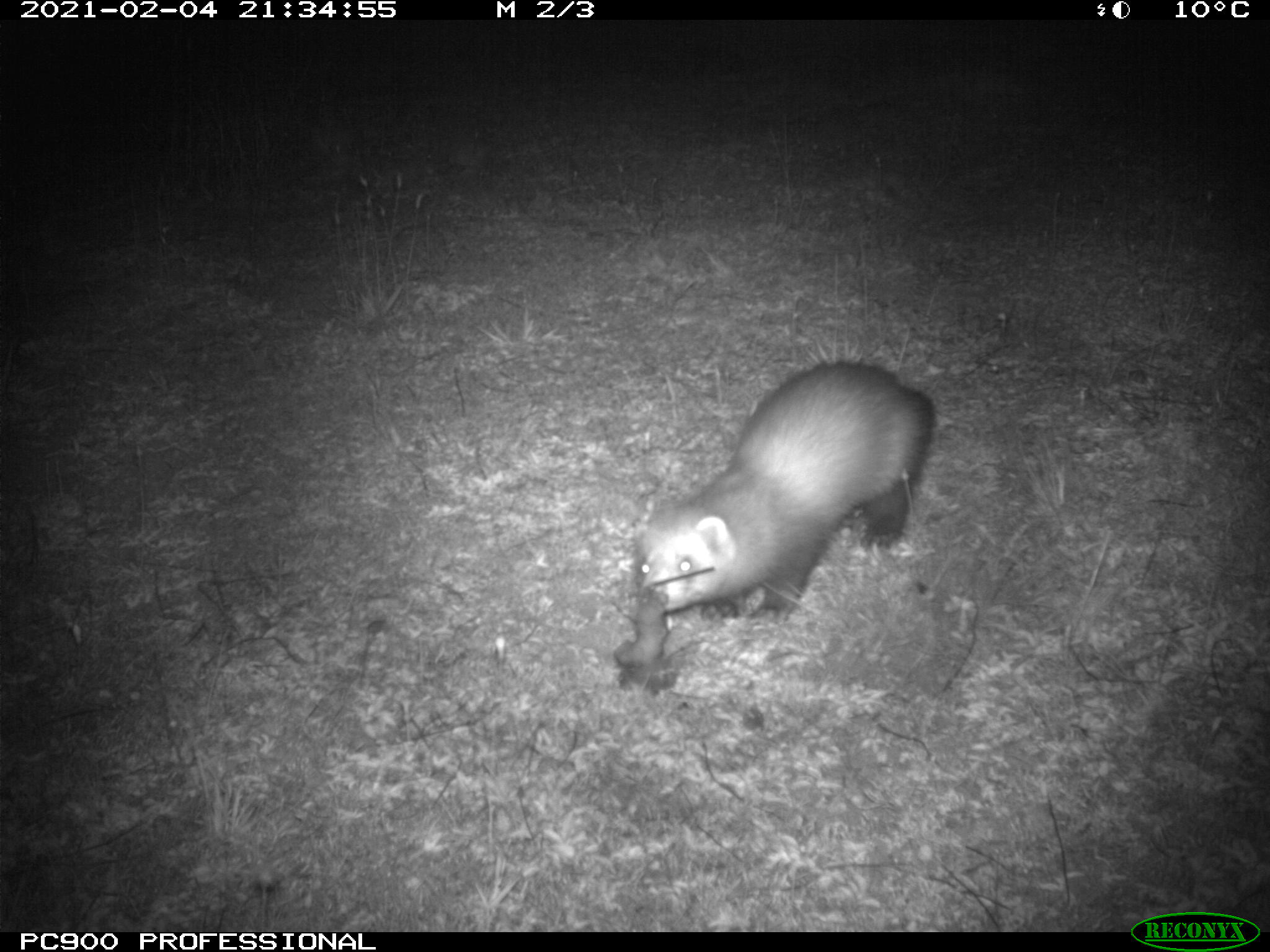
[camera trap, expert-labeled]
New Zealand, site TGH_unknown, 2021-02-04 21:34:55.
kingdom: Animalia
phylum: Chordata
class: Mammalia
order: Carnivora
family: Mustelidae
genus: Mustela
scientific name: Mustela furo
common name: ferret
Ferret (Mustela furo).